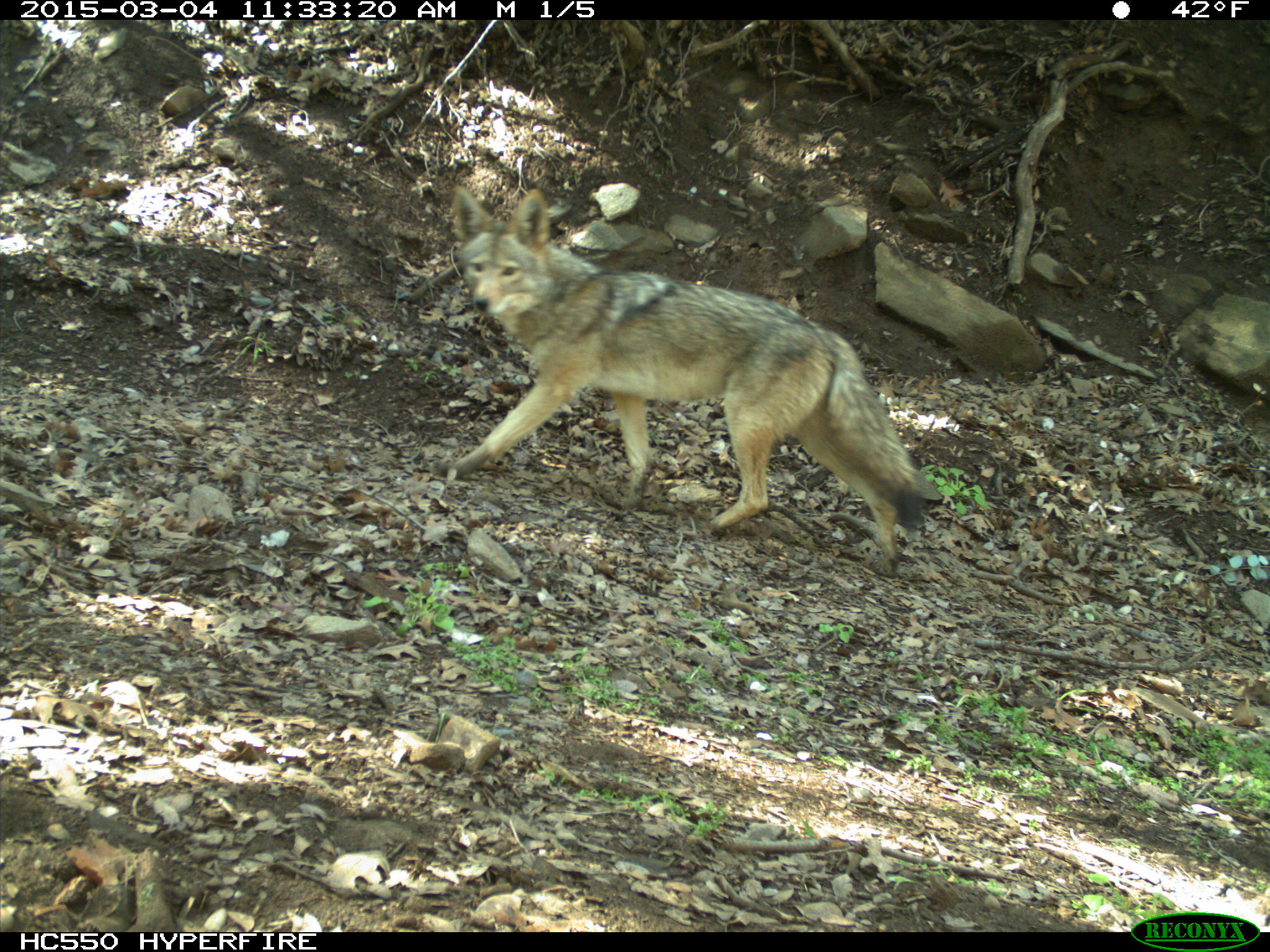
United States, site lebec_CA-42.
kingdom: Animalia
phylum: Chordata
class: Mammalia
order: Carnivora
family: Canidae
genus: Canis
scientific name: Canis latrans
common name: coyote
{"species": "Canis latrans (coyote)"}